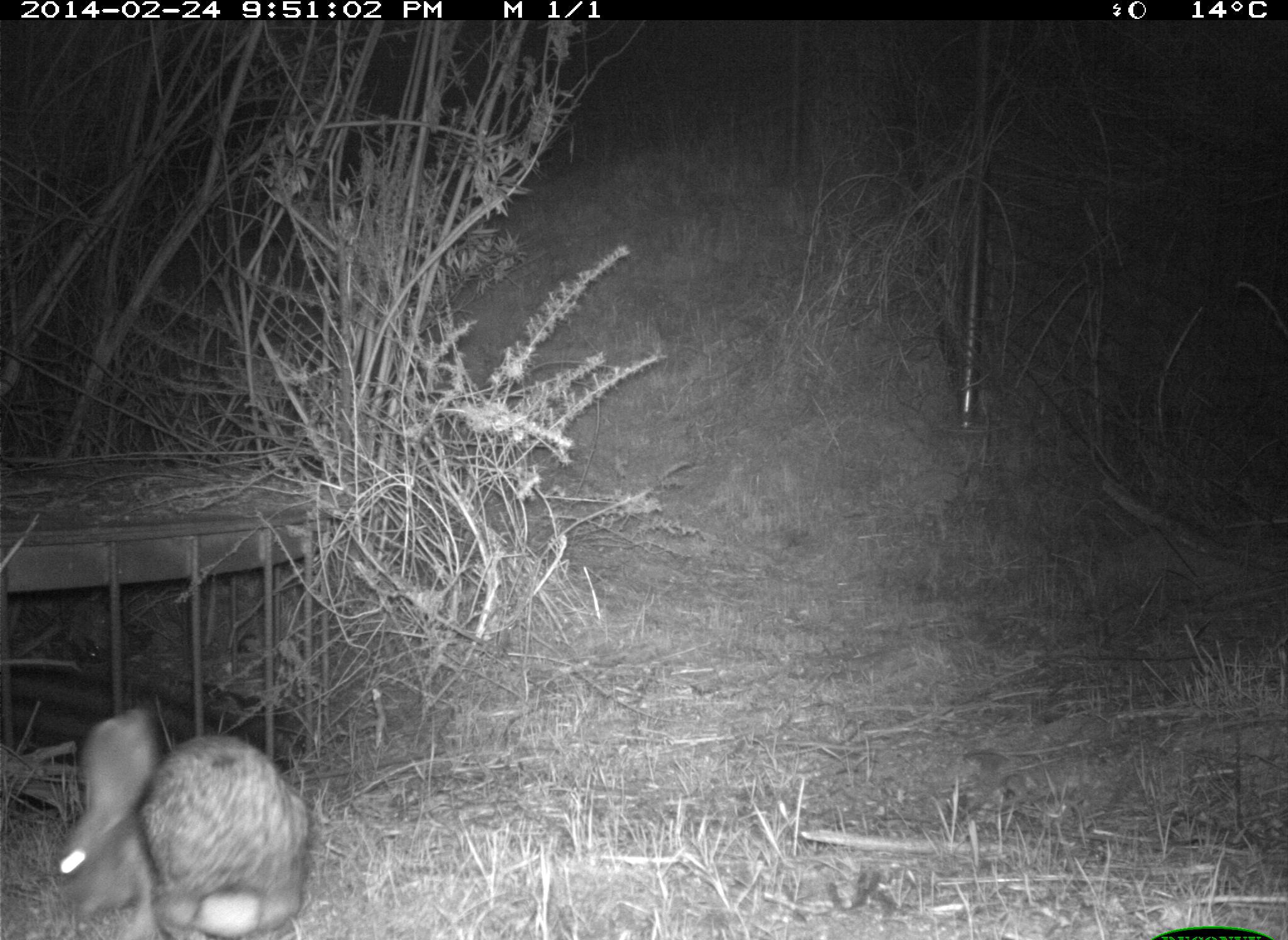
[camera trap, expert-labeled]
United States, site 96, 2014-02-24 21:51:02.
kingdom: Animalia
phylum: Chordata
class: Mammalia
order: Lagomorpha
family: Leporidae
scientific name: Leporidae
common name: rabbits and hares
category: rabbit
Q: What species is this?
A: Rabbit (rabbits and hares) (Leporidae).